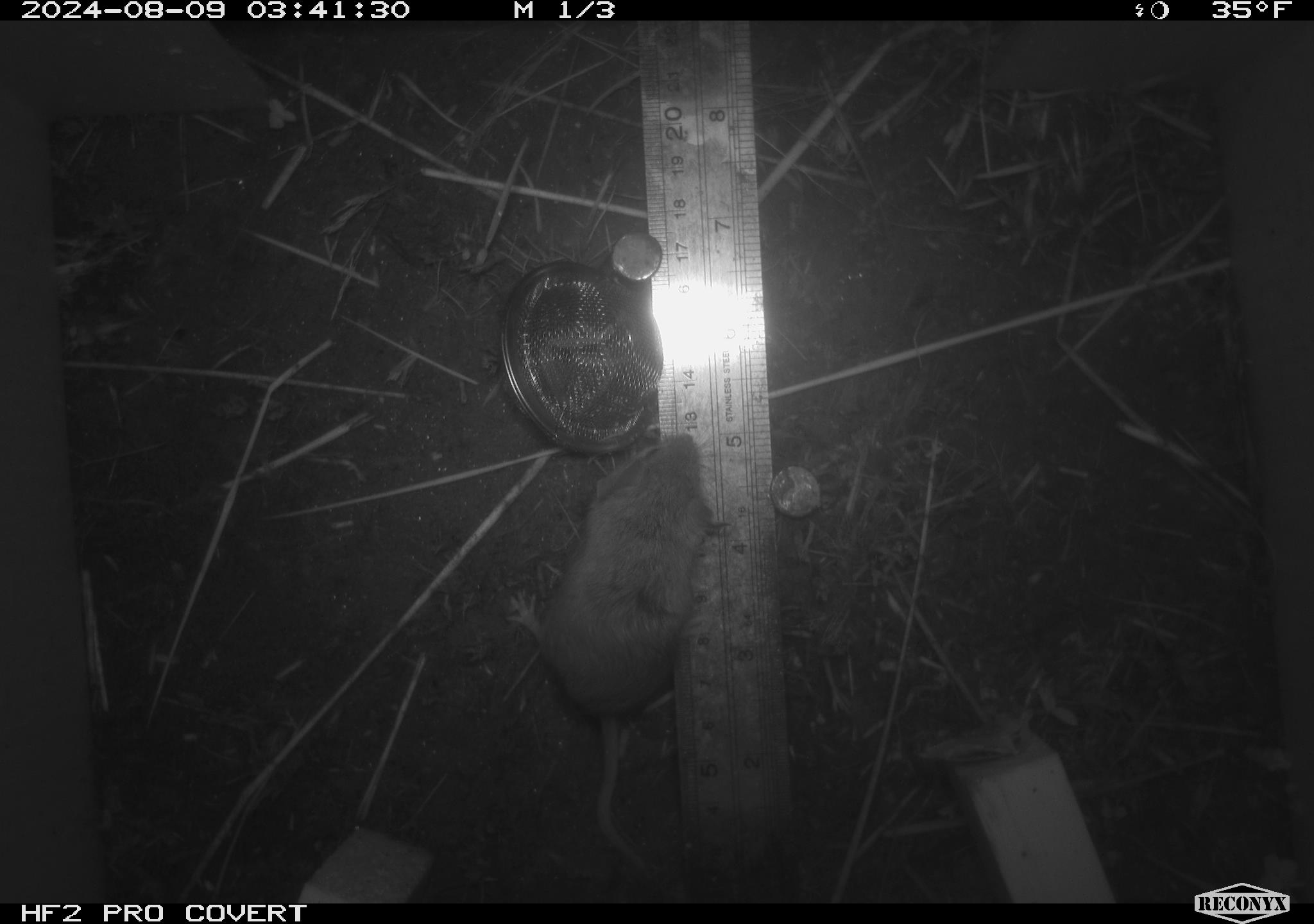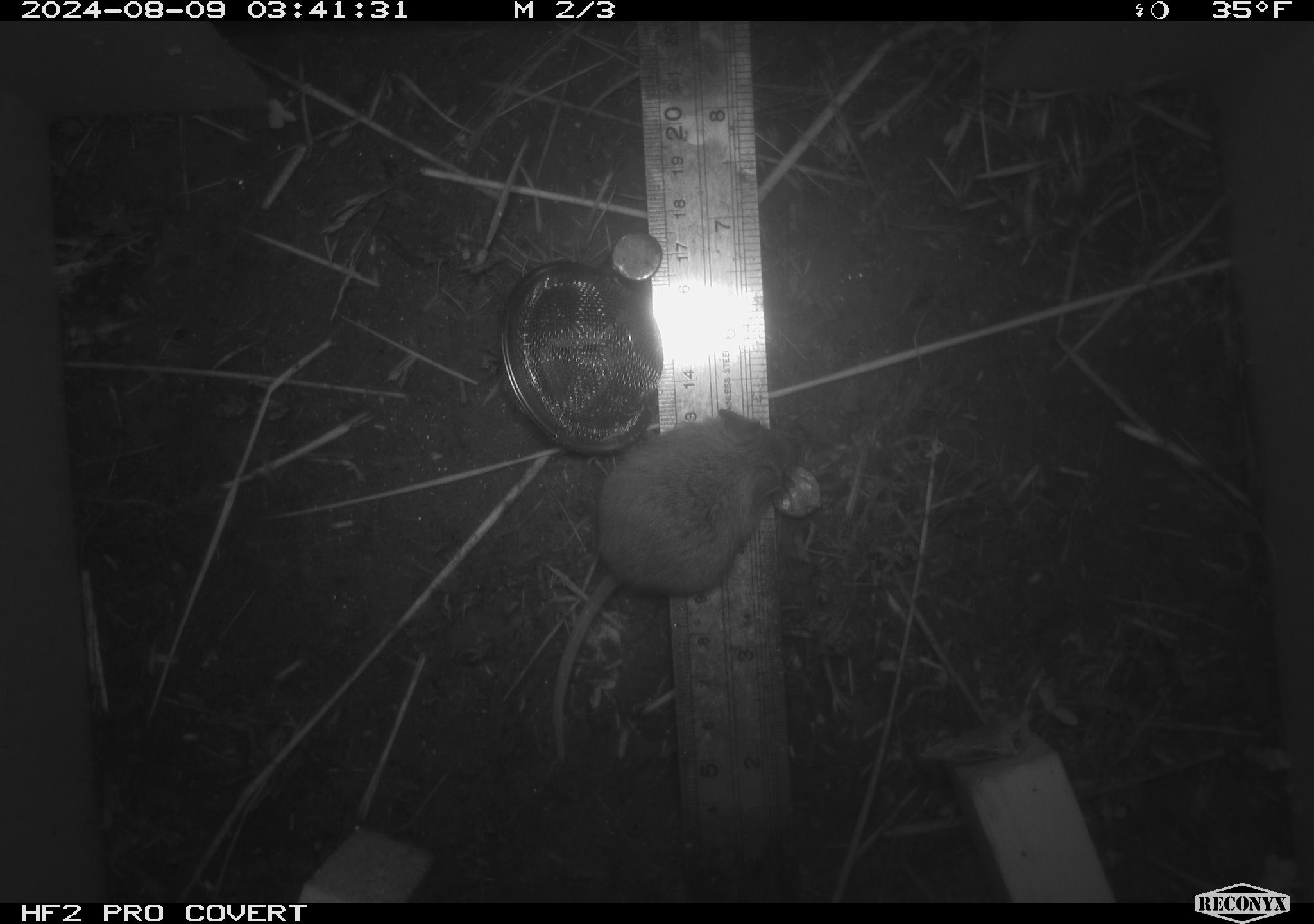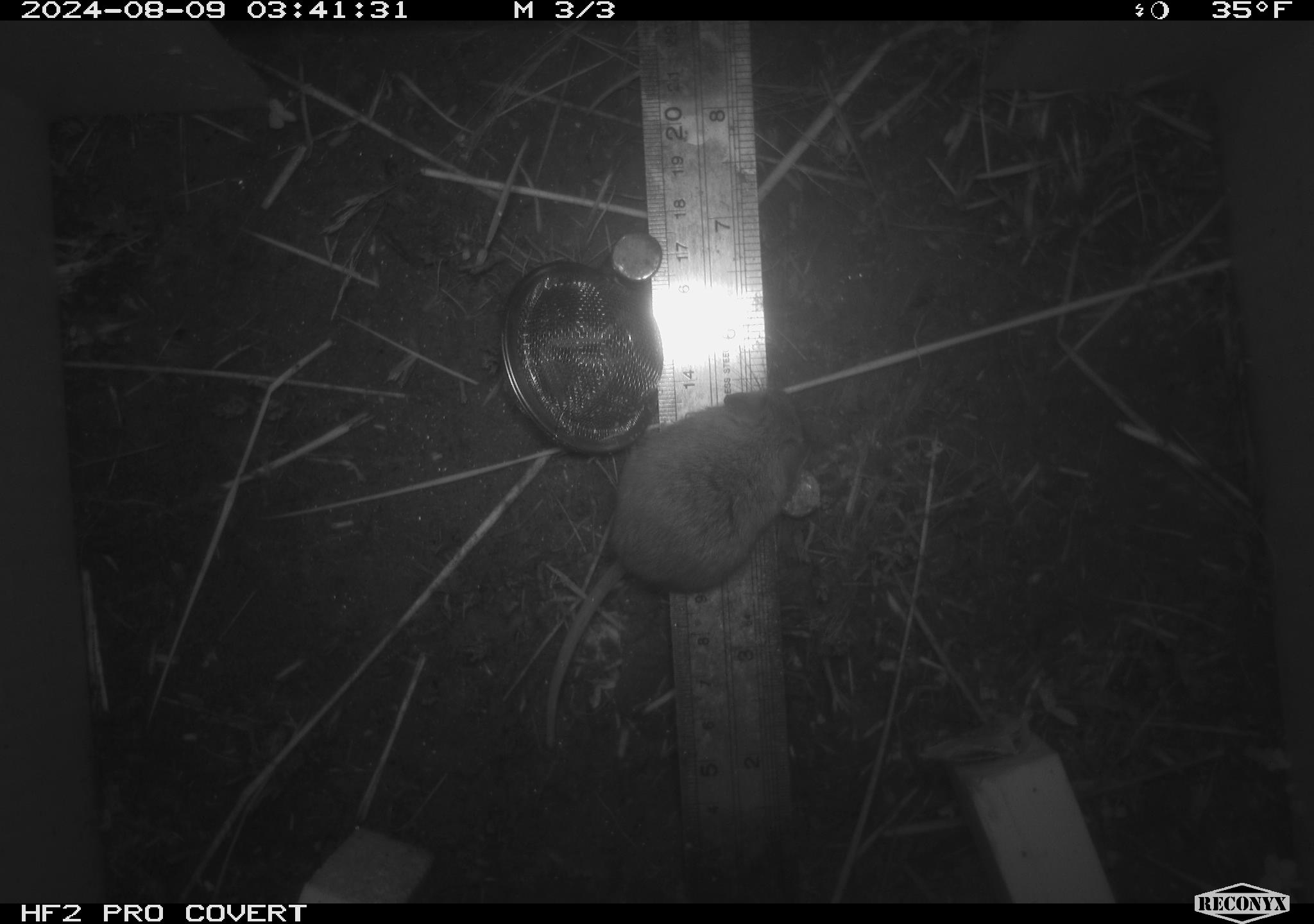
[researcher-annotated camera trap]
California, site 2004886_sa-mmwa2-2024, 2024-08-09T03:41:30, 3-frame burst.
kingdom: Animalia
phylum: Chordata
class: Mammalia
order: Rodentia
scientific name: Rodentia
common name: mouse species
Mouse species (Rodentia).